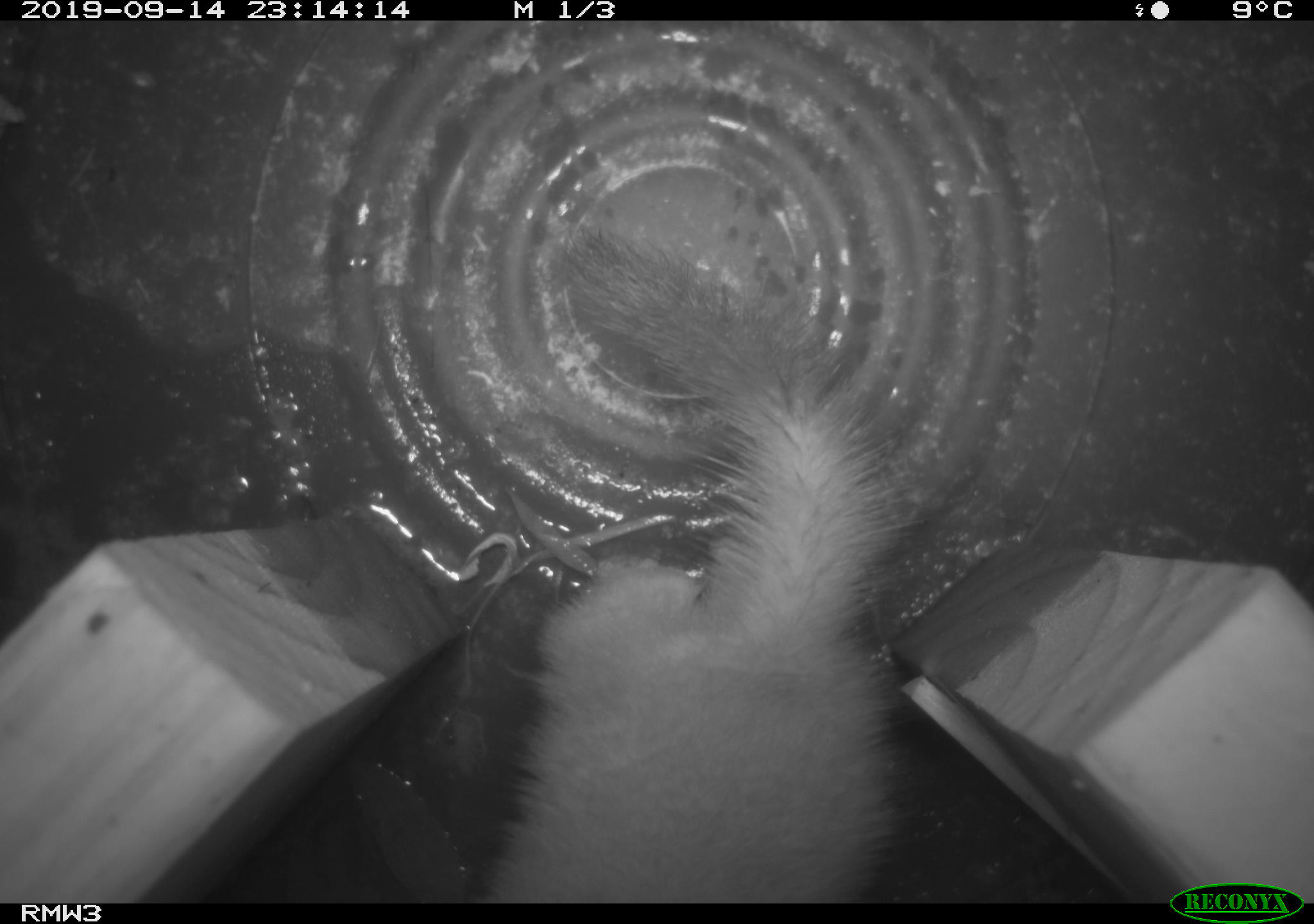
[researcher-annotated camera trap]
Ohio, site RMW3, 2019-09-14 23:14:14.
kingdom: Animalia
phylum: Chordata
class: Mammalia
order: Carnivora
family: Mustelidae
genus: Neogale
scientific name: Neogale frenata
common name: long-tailed weasel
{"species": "long-tailed weasel (Neogale frenata)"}